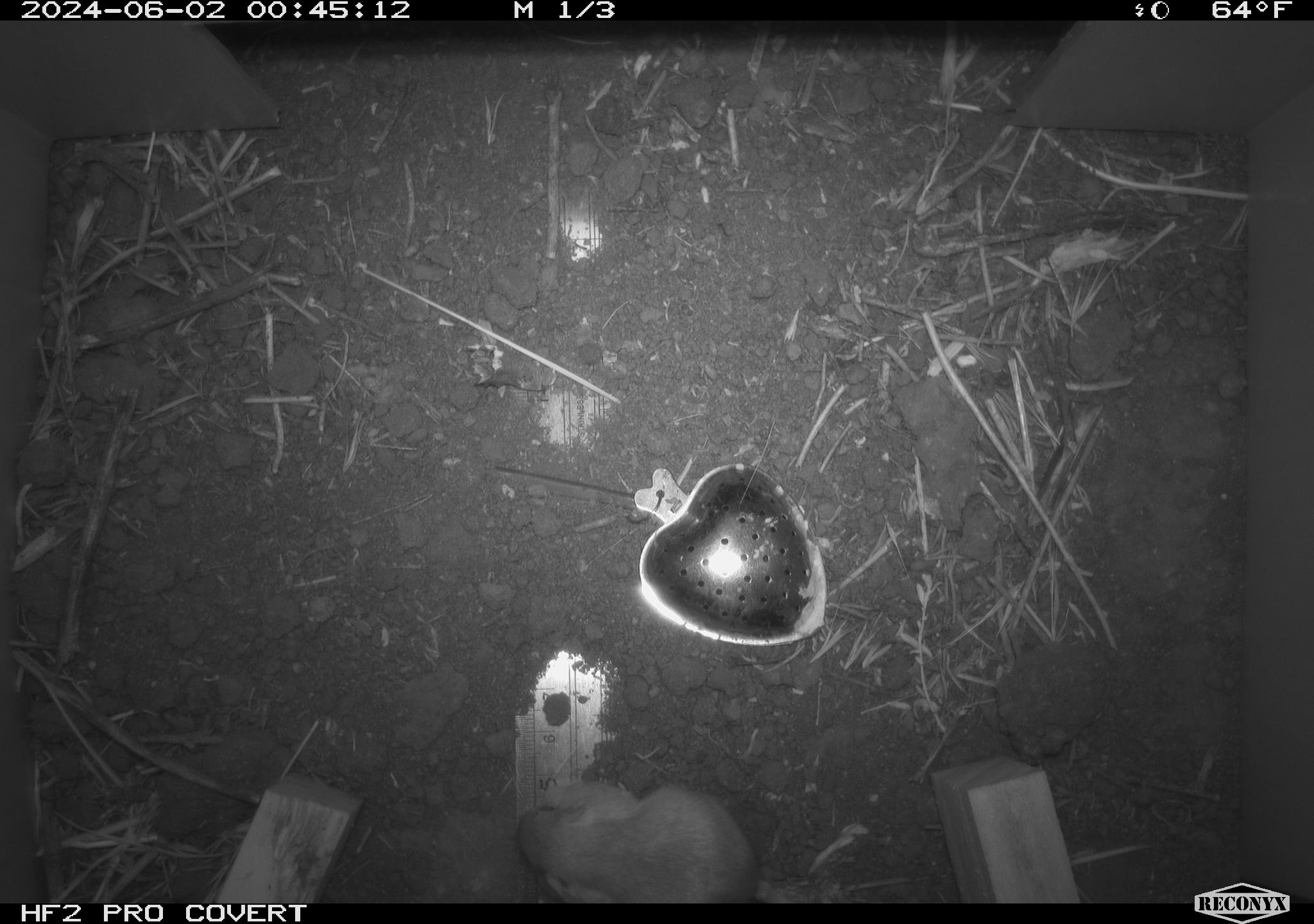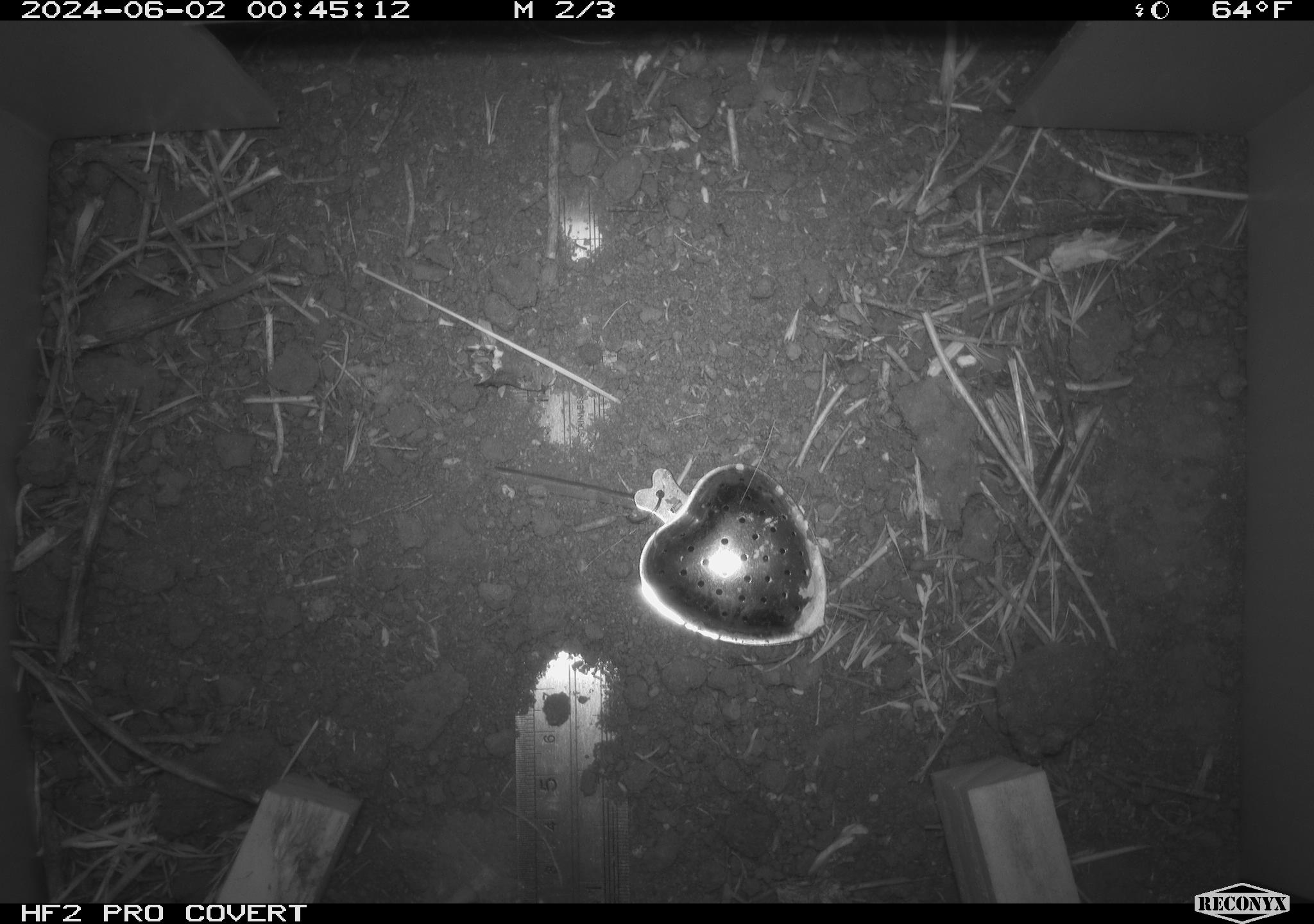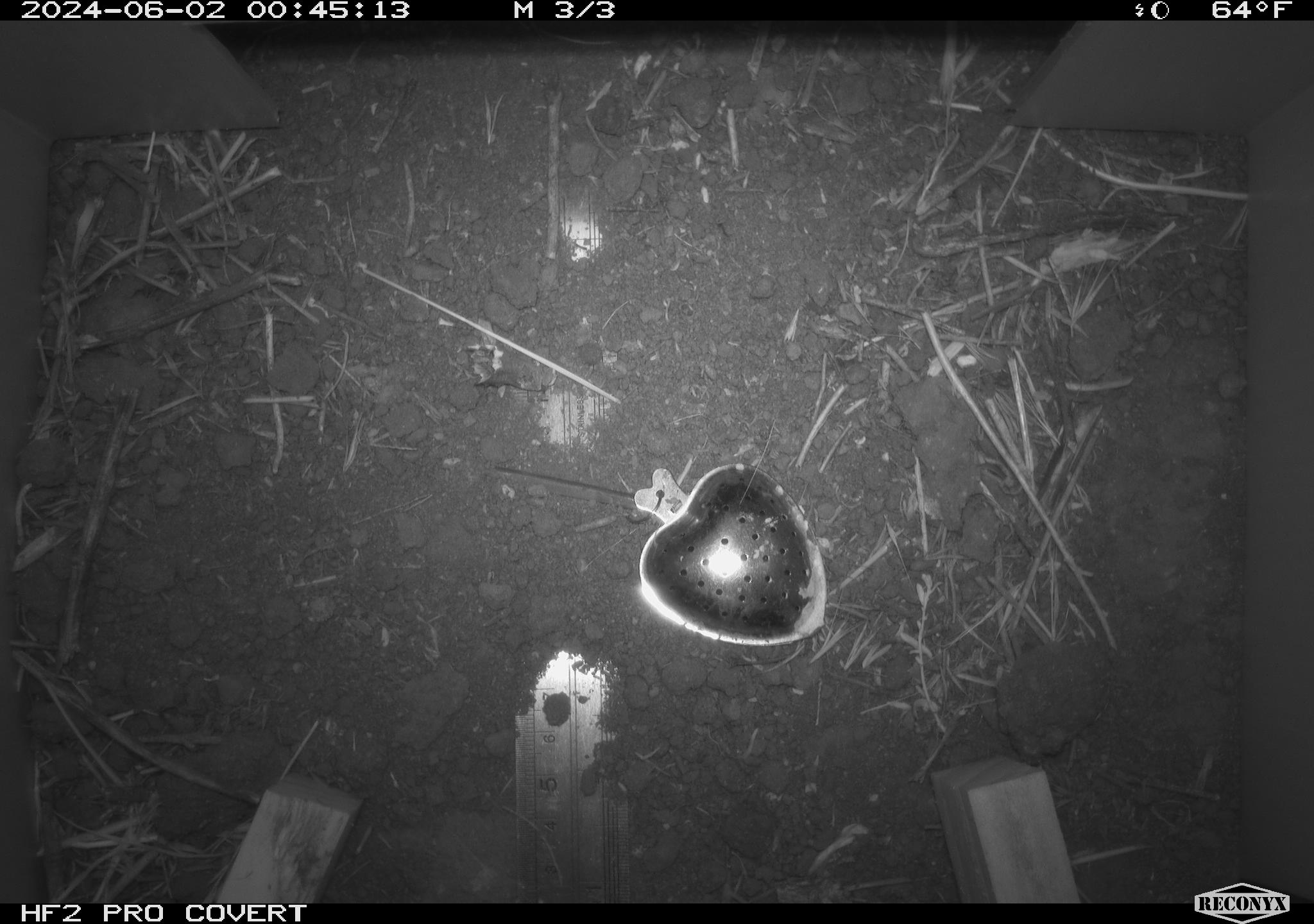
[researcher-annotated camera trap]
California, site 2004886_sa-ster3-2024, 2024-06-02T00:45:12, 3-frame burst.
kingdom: Animalia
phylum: Chordata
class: Mammalia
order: Rodentia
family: Heteromyidae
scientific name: Heteromyidae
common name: kangaroo rats and pocket mice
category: heteromyidae family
Heteromyidae family (kangaroo rats and pocket mice) (Heteromyidae).